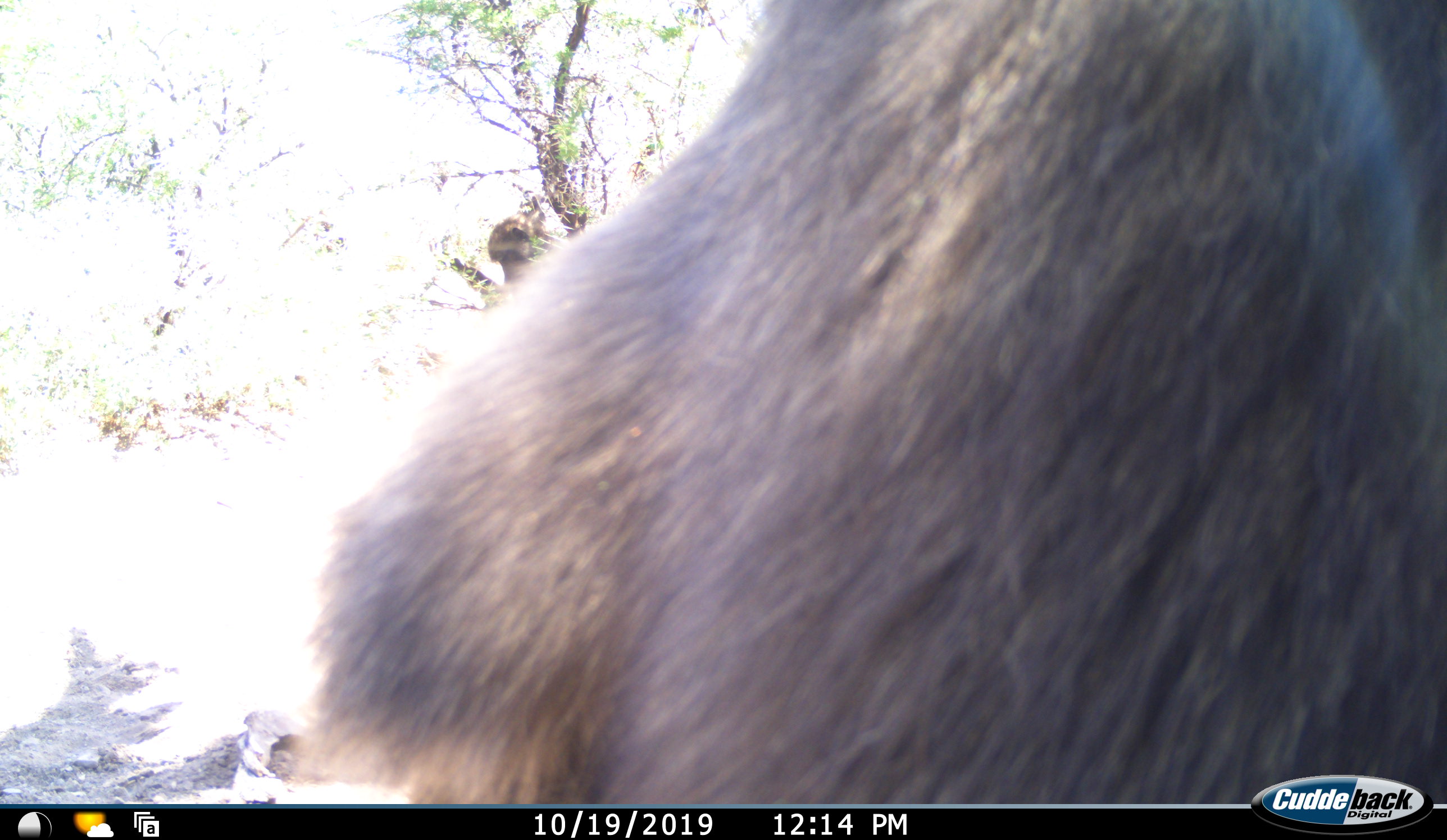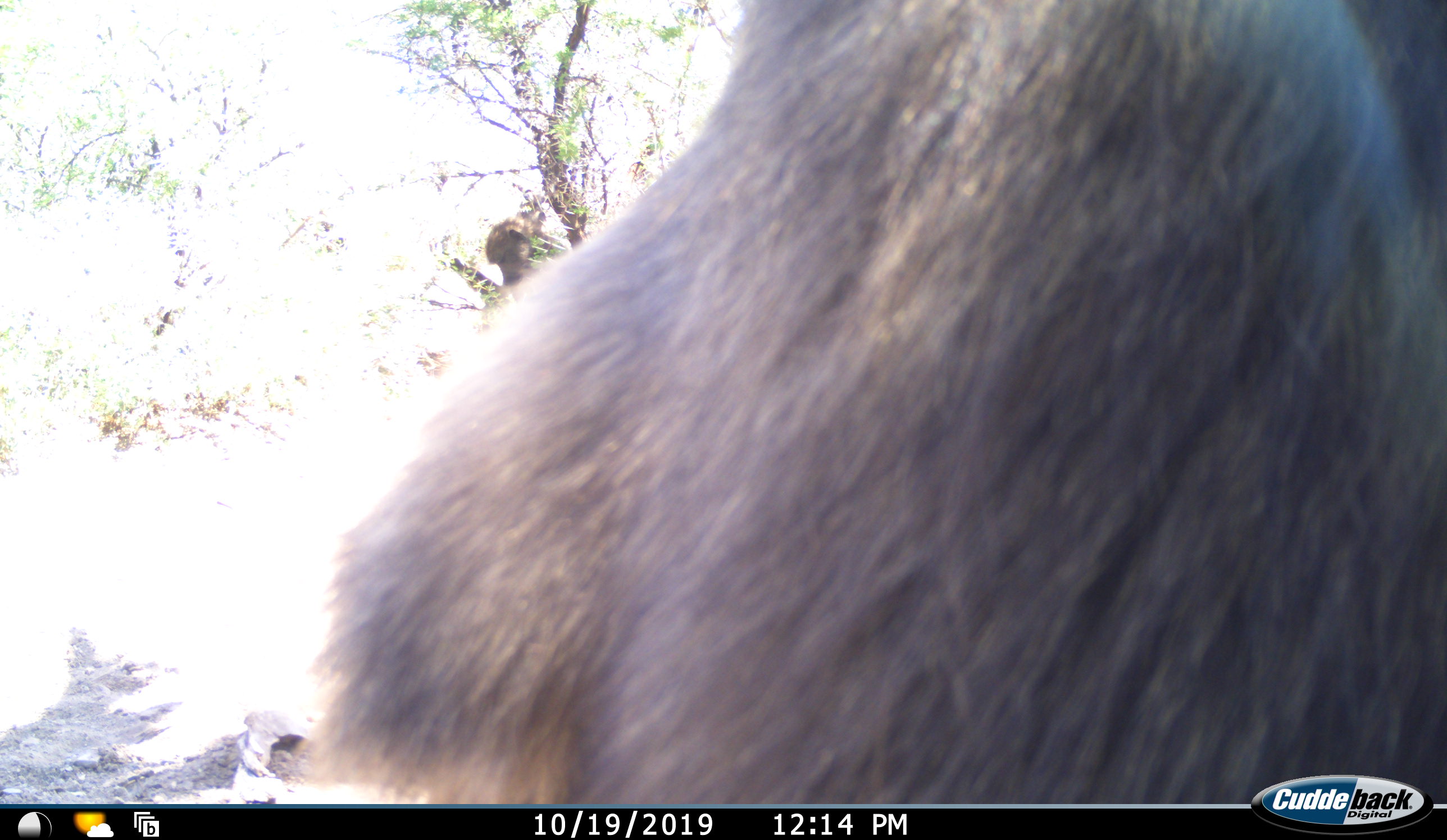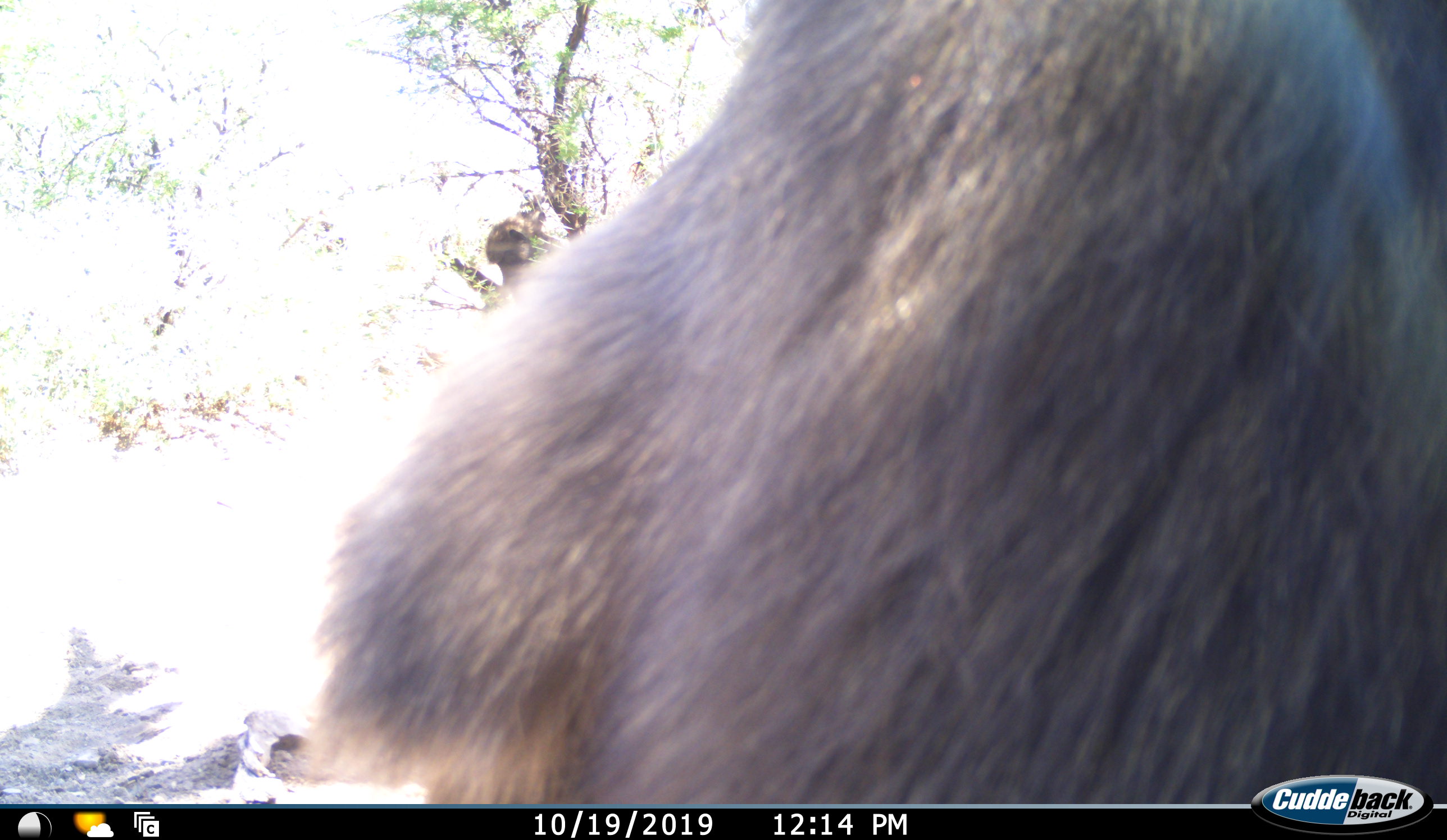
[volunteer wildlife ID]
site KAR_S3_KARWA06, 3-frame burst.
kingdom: Animalia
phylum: Chordata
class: Mammalia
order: Primates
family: Cercopithecidae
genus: Papio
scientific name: Papio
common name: baboon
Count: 1.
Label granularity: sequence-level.